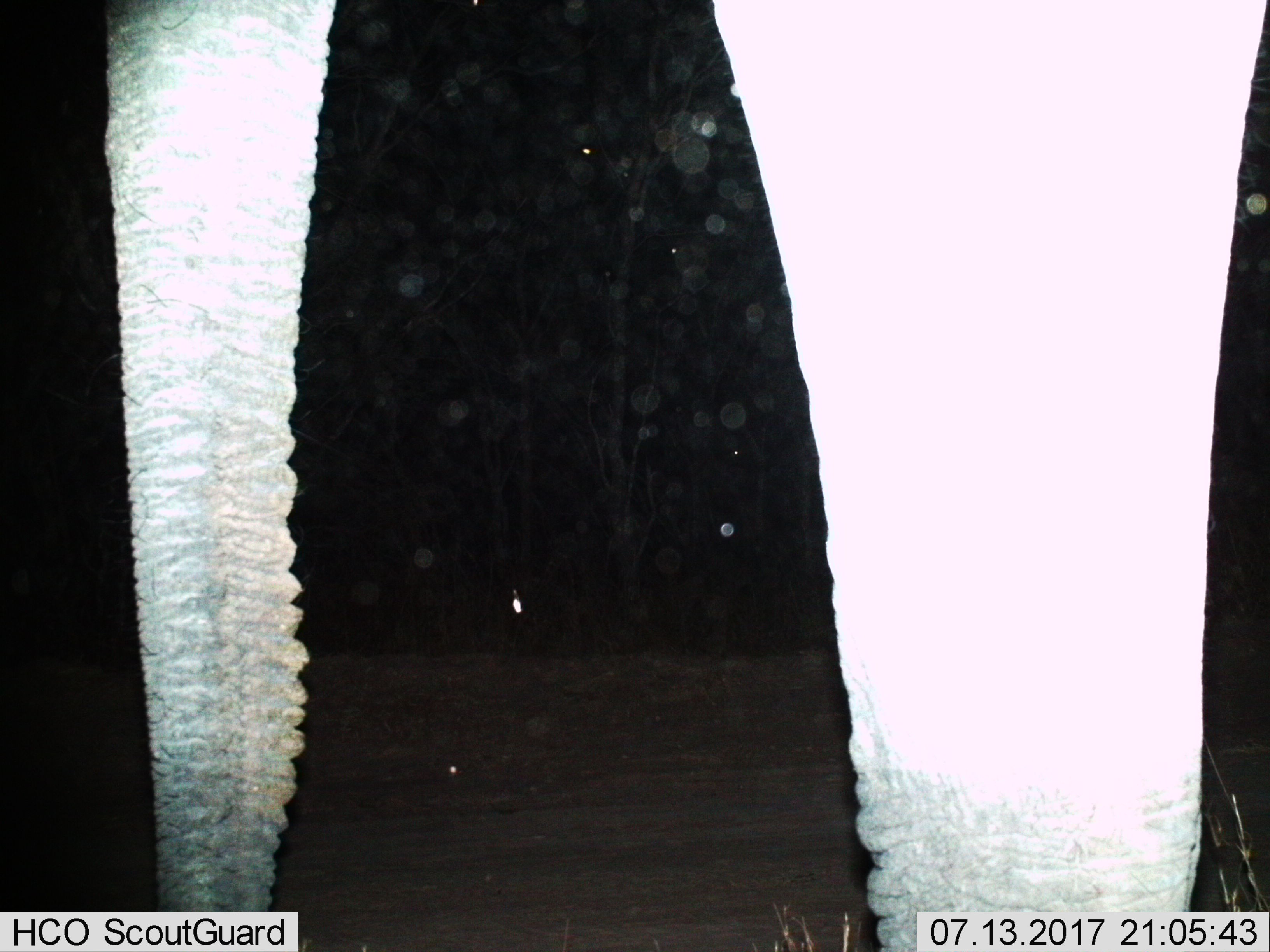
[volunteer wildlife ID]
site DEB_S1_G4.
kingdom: Animalia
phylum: Chordata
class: Mammalia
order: Proboscidea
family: Elephantidae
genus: Loxodonta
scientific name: Loxodonta africana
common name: african bush elephant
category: elephant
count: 1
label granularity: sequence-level